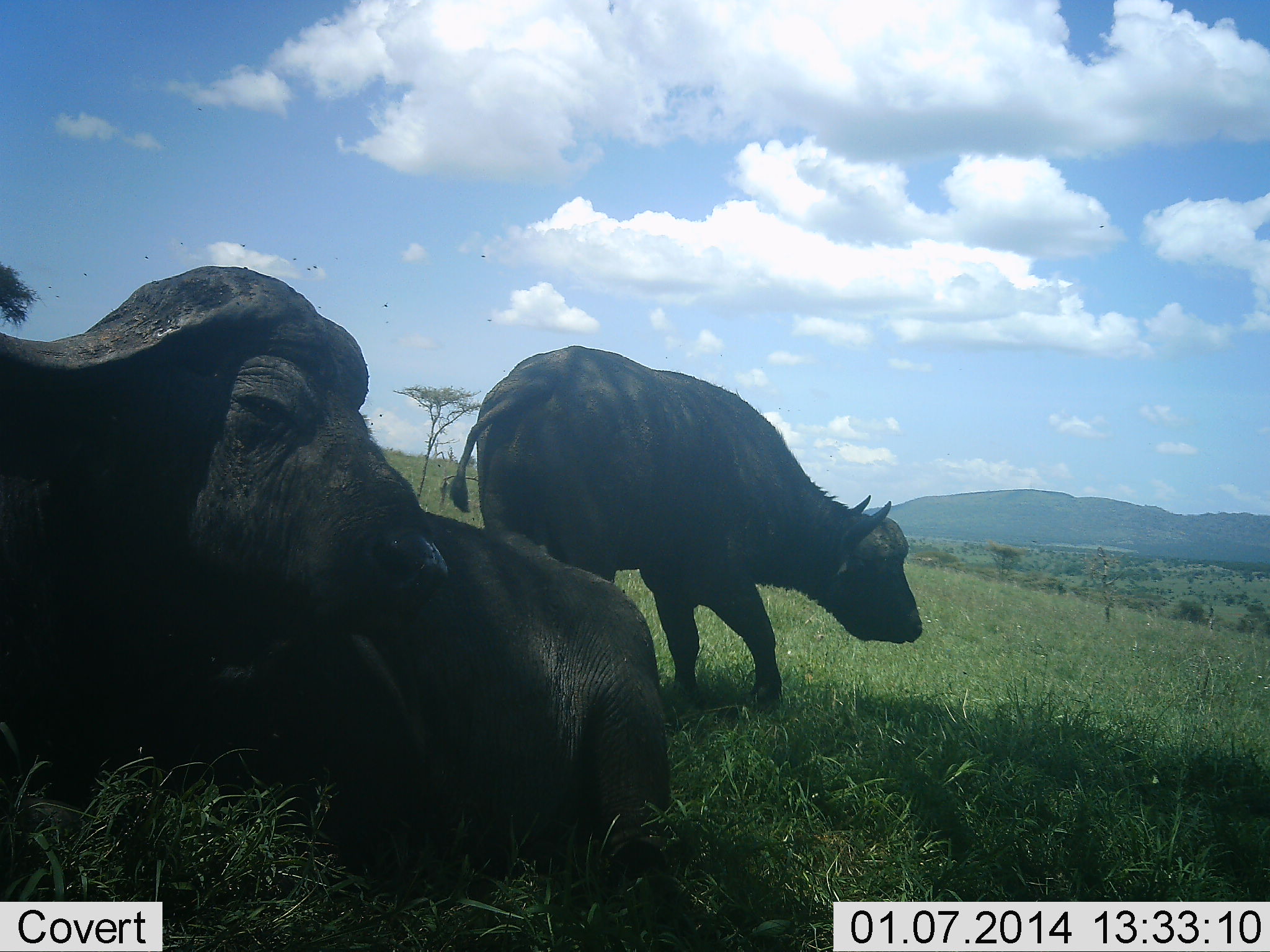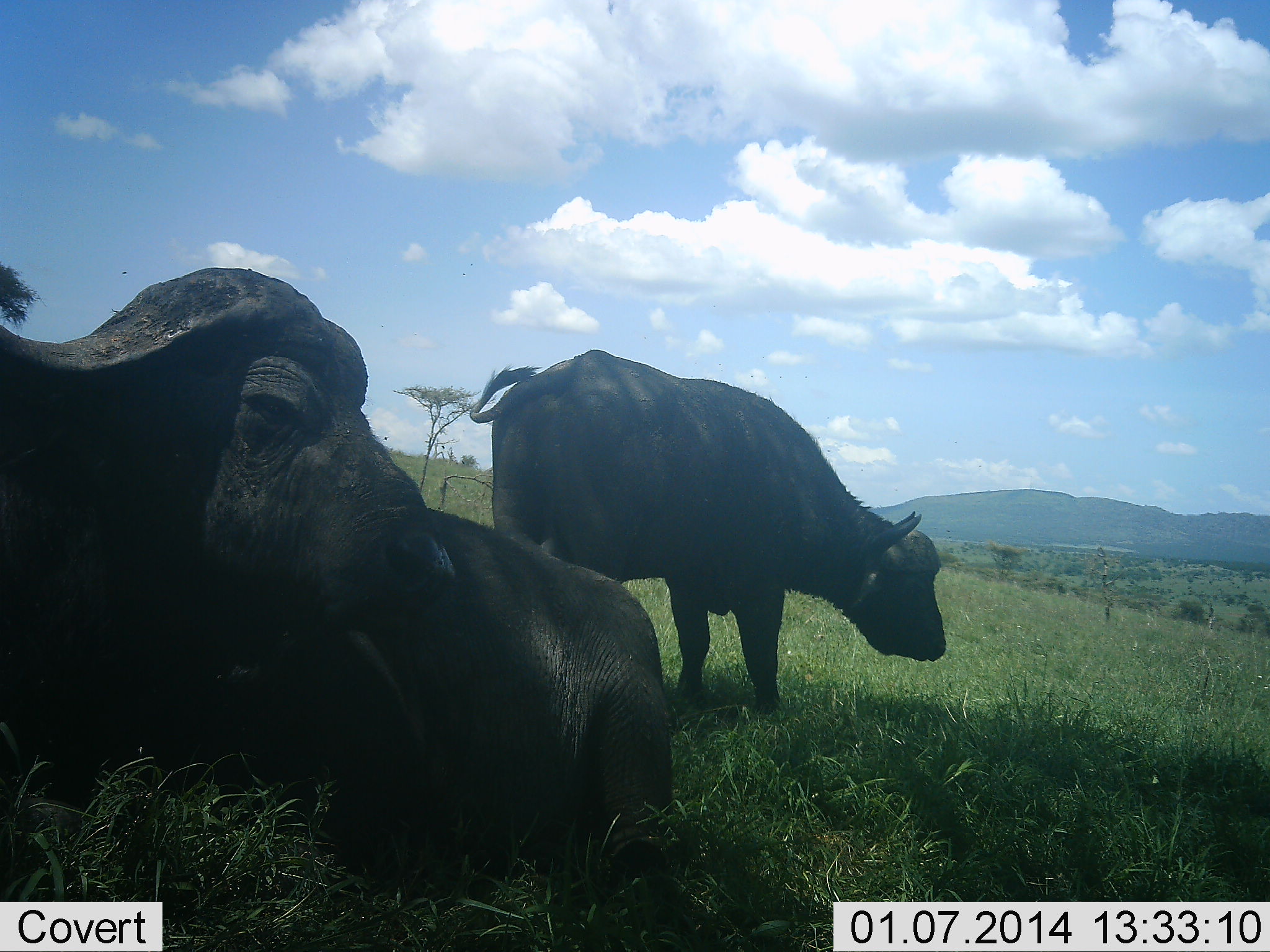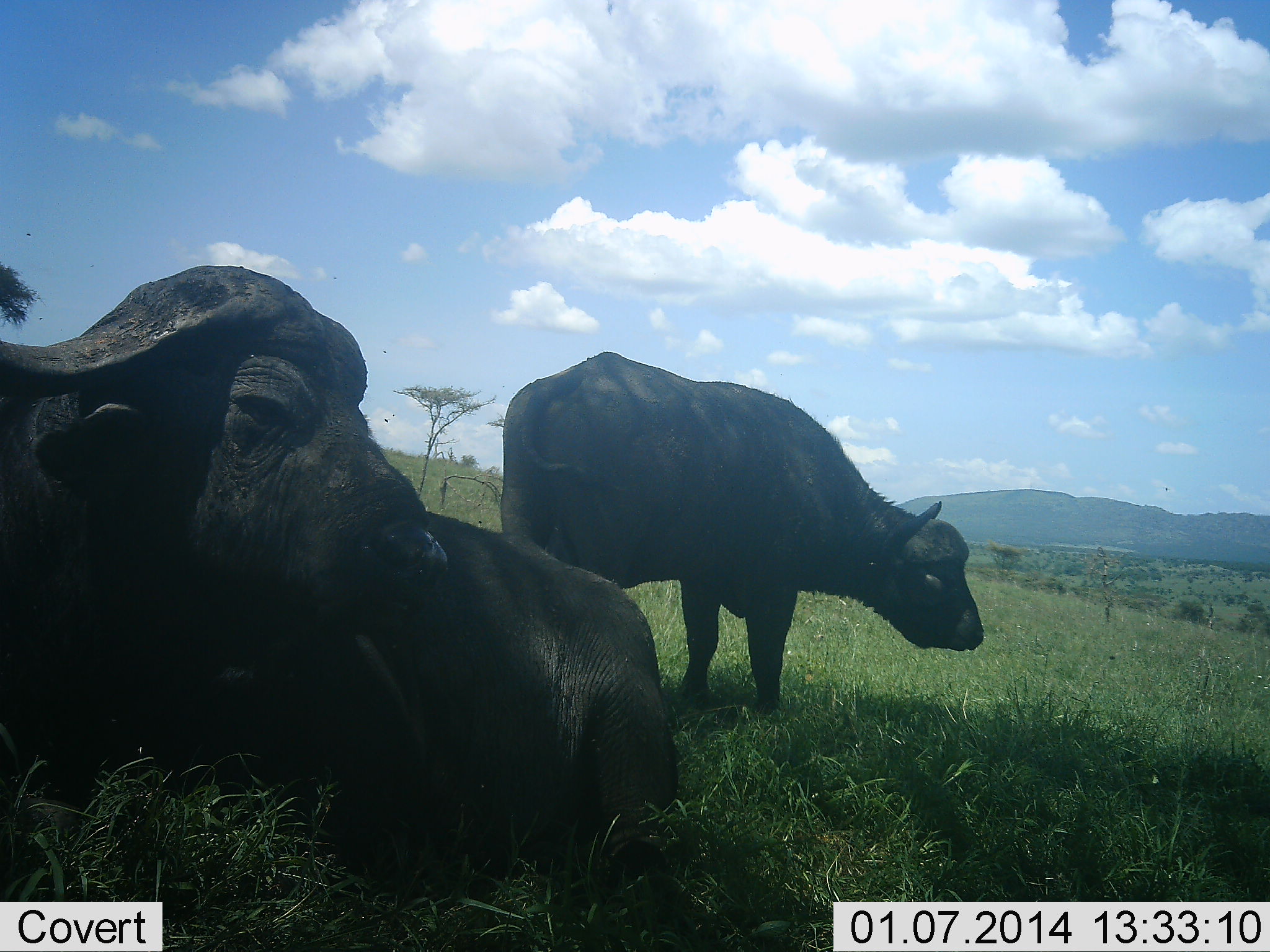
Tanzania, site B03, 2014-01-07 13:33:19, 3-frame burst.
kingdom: Animalia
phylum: Chordata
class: Mammalia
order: Artiodactyla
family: Bovidae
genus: Syncerus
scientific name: Syncerus caffer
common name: cape buffalo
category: buffalo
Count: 2.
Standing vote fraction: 70%.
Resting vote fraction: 90%.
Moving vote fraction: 10%.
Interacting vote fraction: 0%.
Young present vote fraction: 0%.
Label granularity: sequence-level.